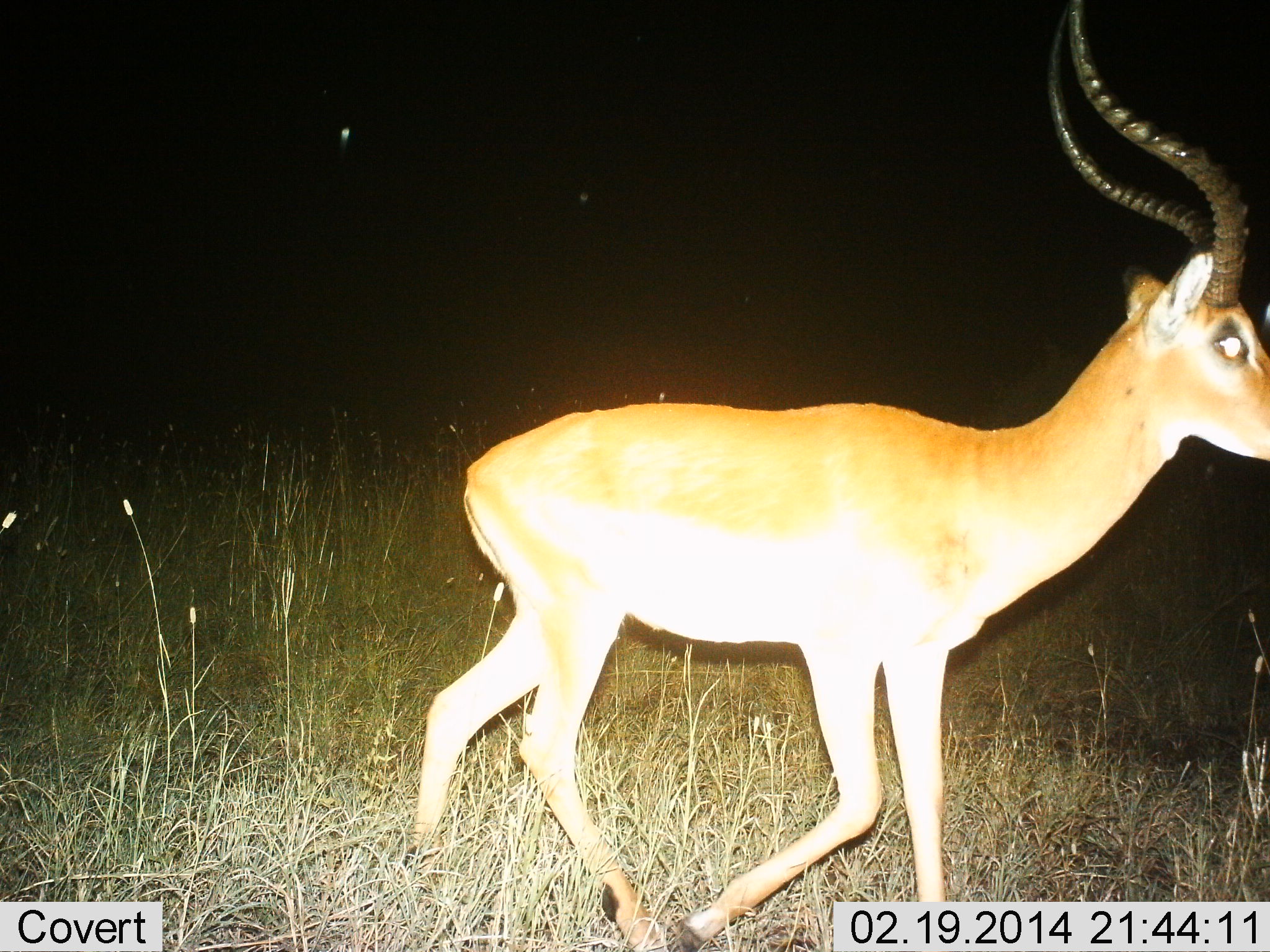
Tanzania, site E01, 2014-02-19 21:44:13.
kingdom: Animalia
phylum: Chordata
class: Mammalia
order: Artiodactyla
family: Bovidae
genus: Aepyceros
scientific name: Aepyceros melampus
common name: impala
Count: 1.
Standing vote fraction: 20%.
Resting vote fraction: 0%.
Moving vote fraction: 80%.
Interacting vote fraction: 0%.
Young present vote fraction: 0%.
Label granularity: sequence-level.